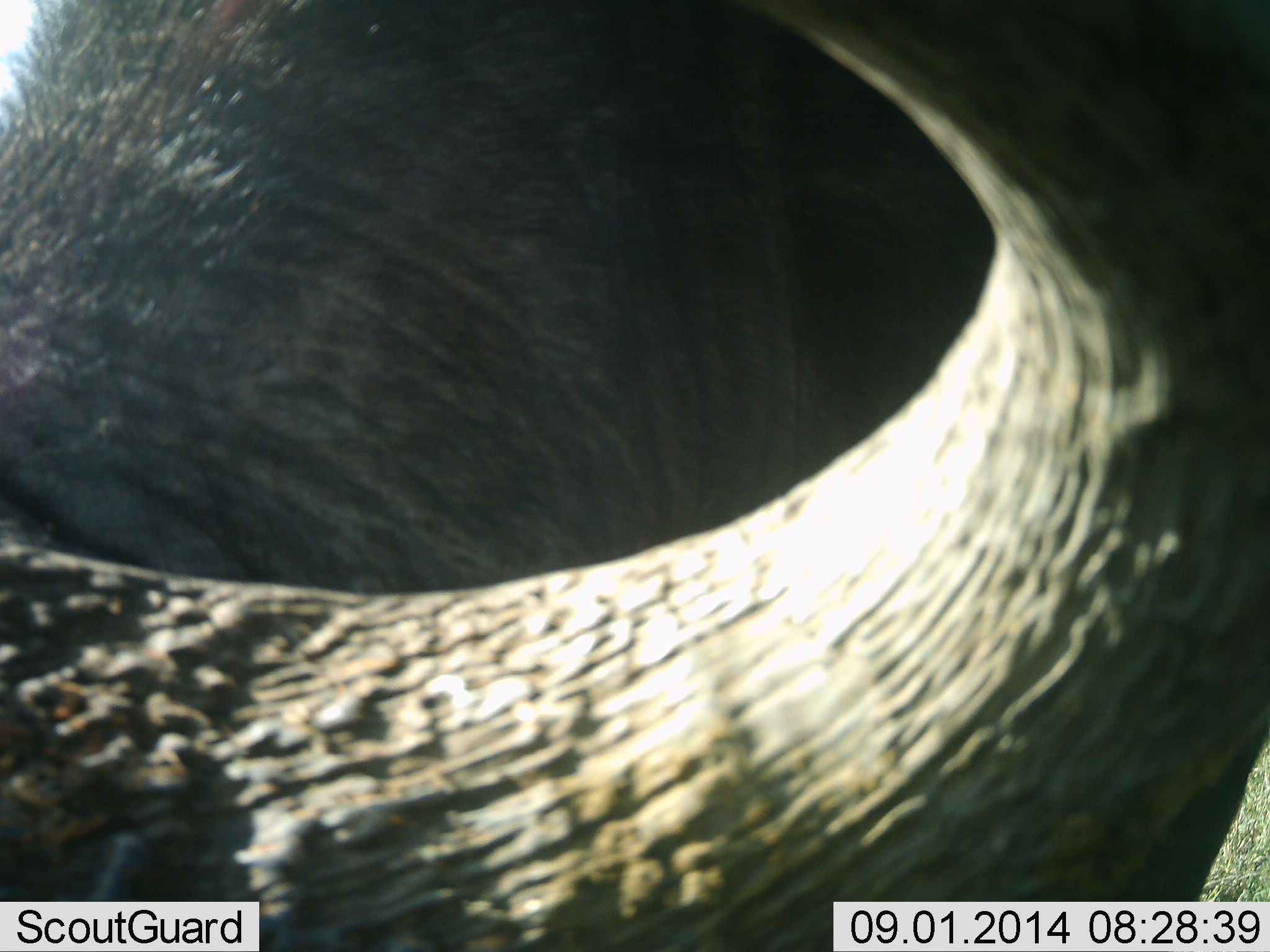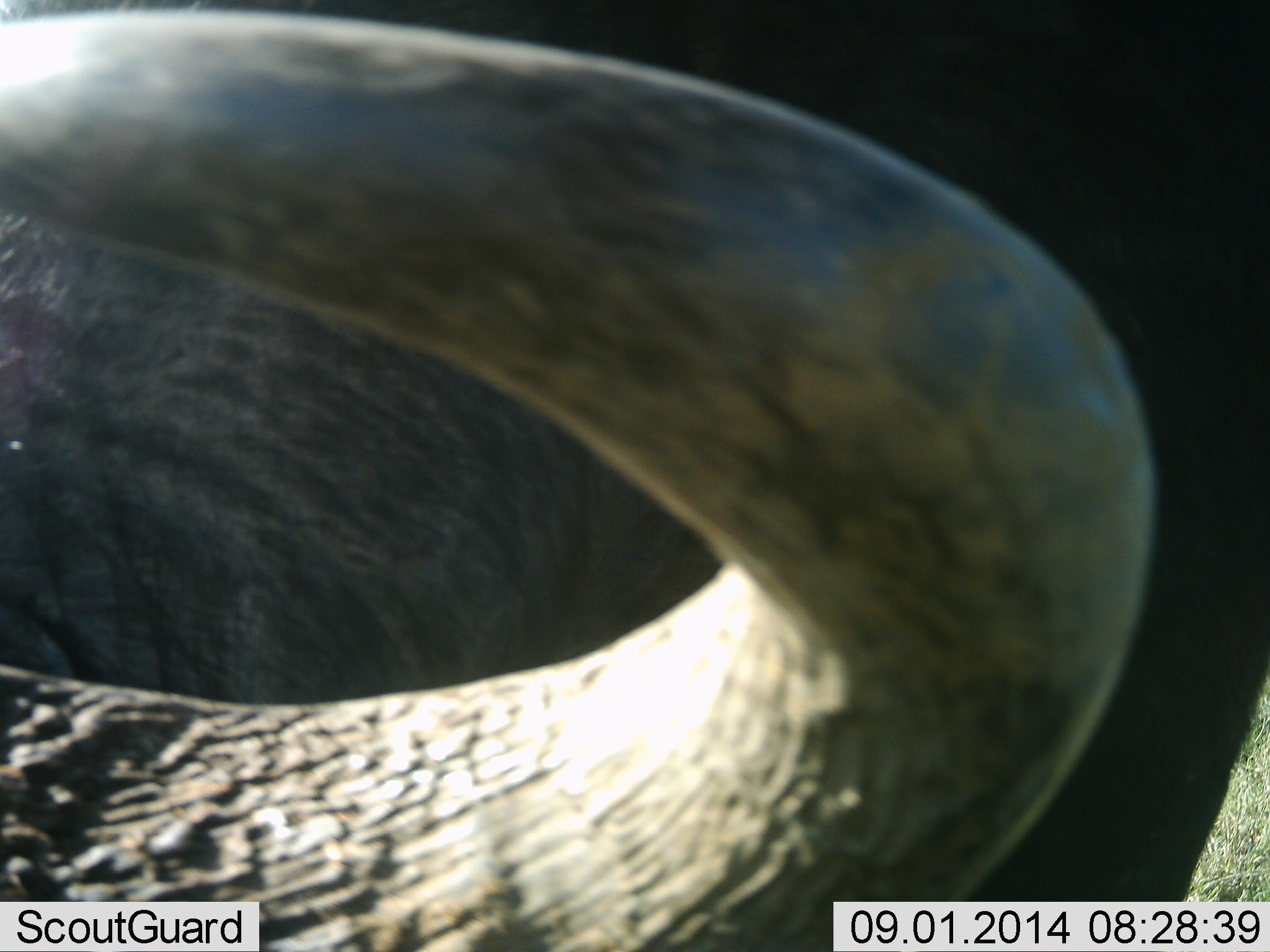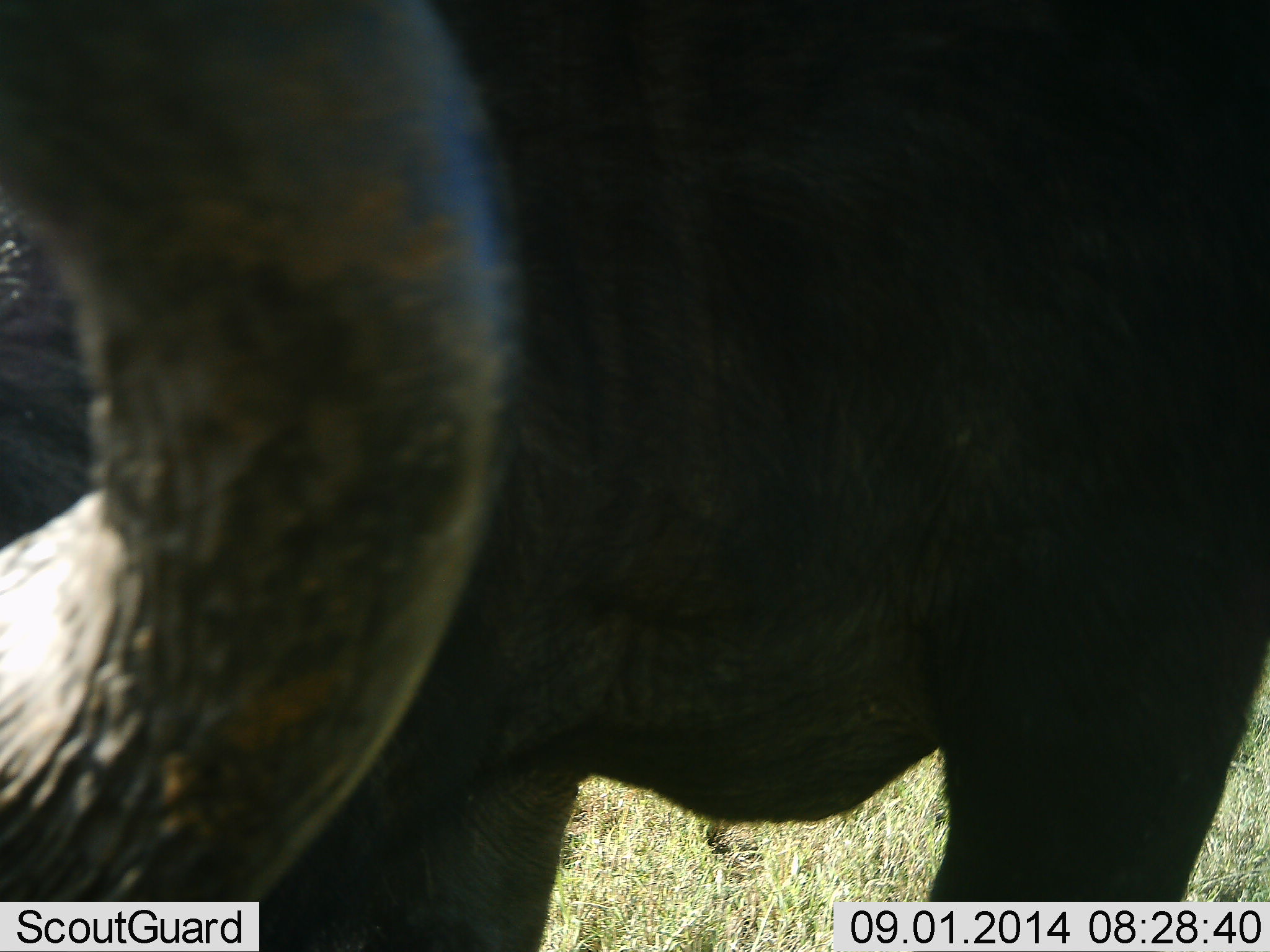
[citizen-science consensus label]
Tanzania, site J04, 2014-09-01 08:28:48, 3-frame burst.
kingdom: Animalia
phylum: Chordata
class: Mammalia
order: Artiodactyla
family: Bovidae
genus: Connochaetes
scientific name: Connochaetes taurinus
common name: blue wildebeest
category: wildebeest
Wildebeest (blue wildebeest) (Connochaetes taurinus), count 1. Behavior (volunteer vote fractions): standing 70%, resting 0%, moving 10%, interacting 0%. Young present (vote fraction): 0%. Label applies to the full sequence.